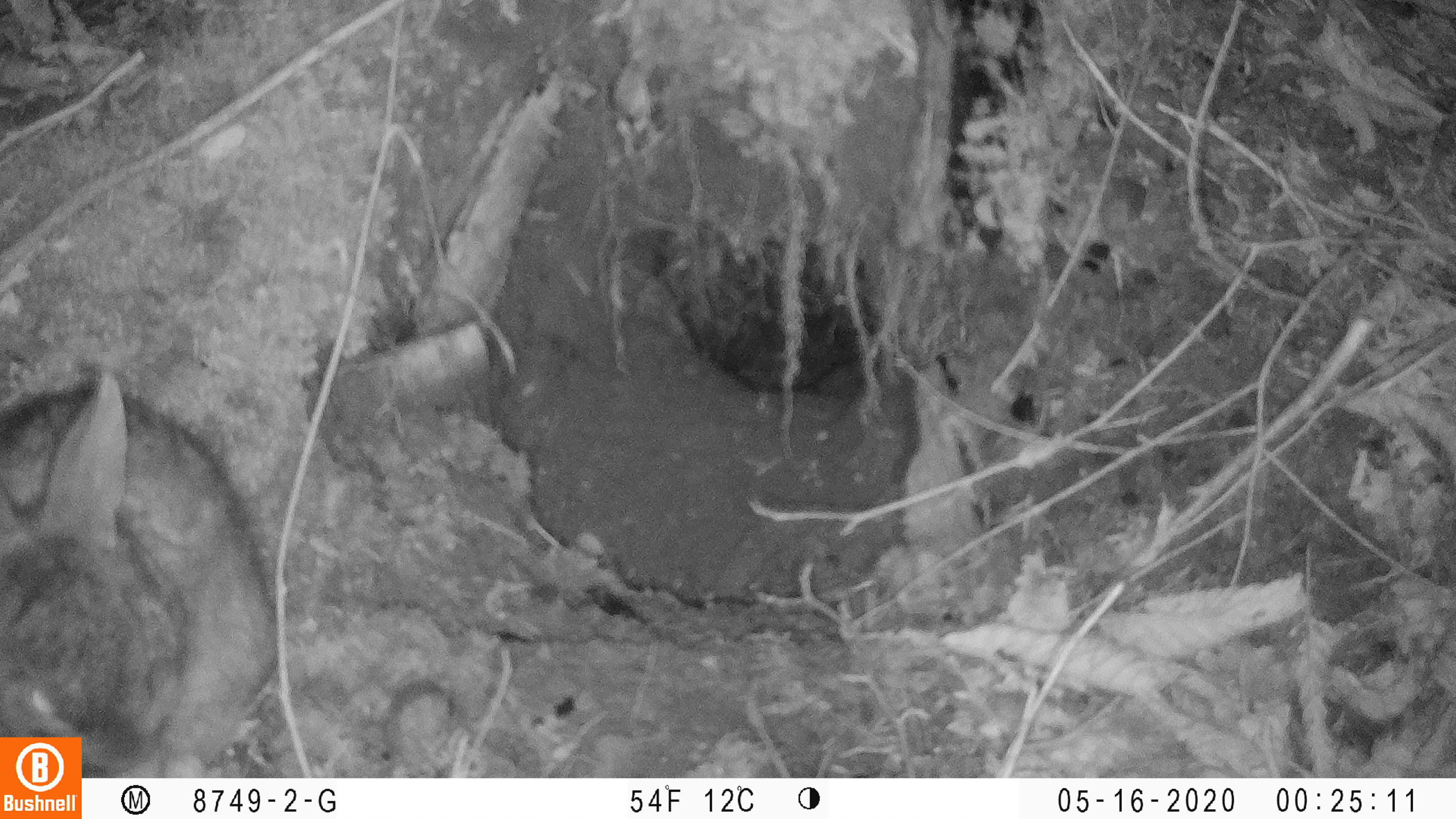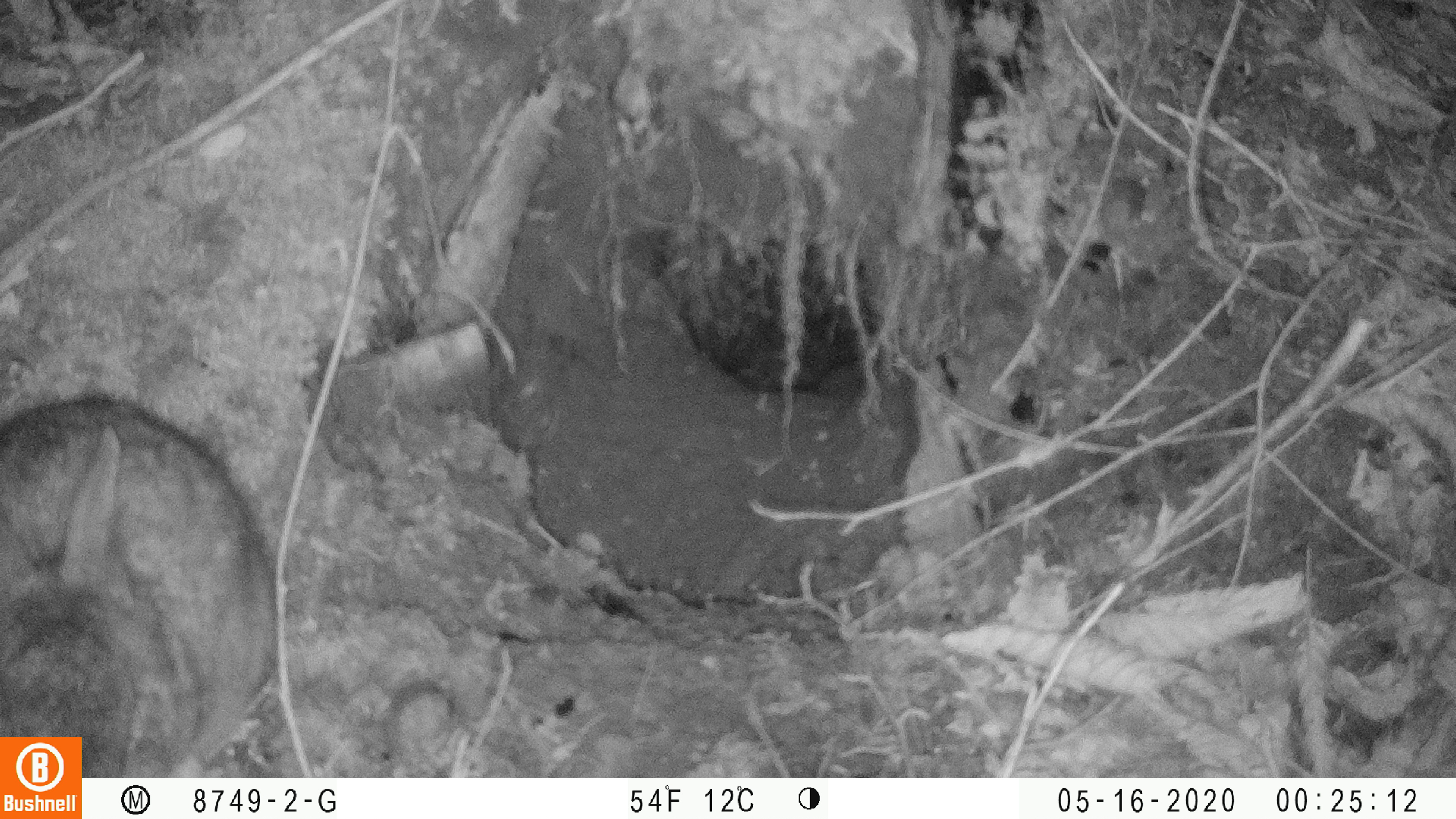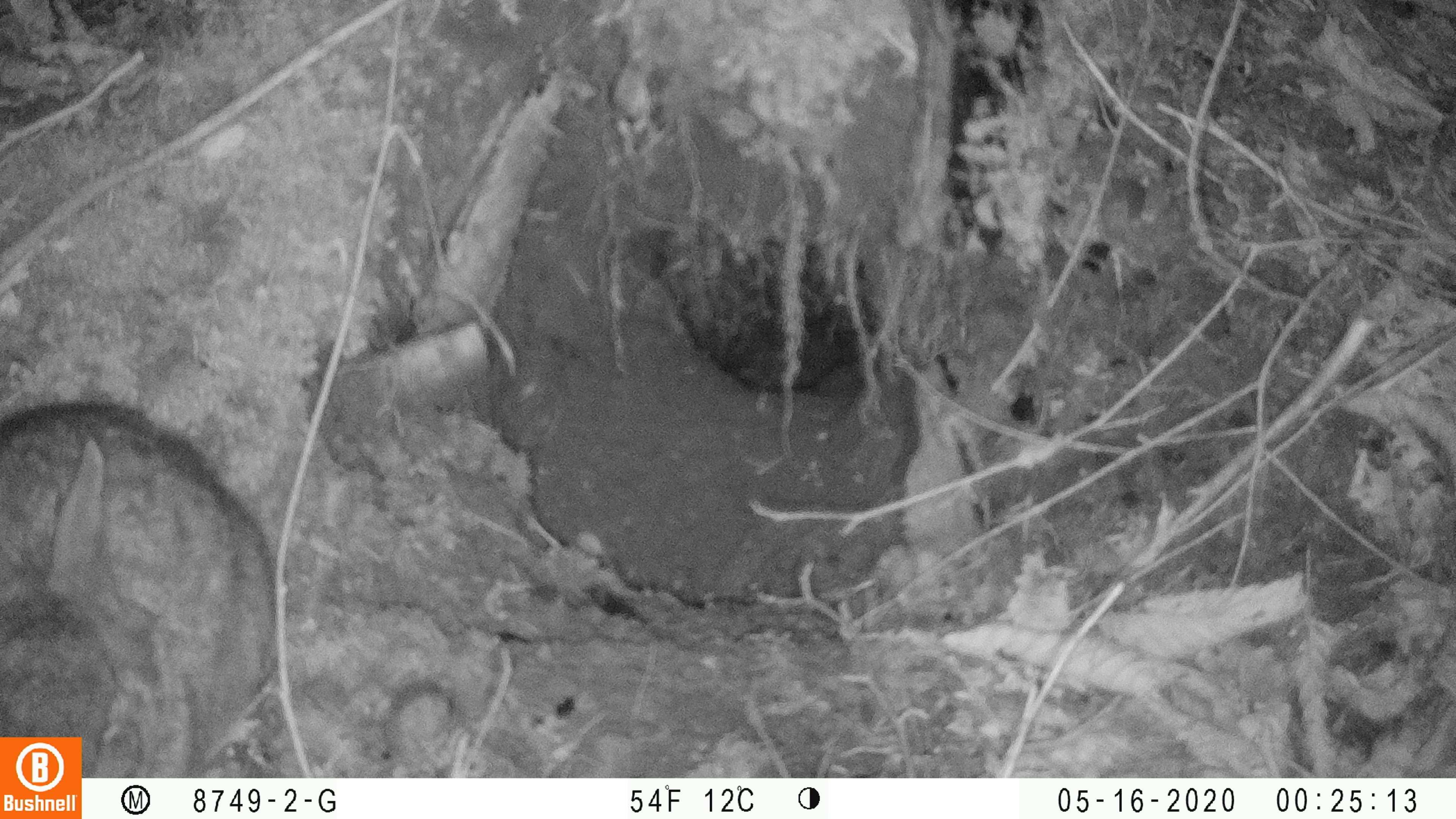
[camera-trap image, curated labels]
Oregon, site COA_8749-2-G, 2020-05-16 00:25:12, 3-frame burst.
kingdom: Animalia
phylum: Chordata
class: Mammalia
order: Lagomorpha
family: Leporidae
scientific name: Leporidae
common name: hares and rabbits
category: leporidae family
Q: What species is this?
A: Leporidae family (hares and rabbits) (Leporidae).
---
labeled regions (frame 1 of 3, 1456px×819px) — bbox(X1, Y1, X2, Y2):
leporidae family: bbox(1, 373, 271, 732)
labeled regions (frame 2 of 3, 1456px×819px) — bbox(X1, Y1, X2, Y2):
leporidae family: bbox(0, 388, 271, 730)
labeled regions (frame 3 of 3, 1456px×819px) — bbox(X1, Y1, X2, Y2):
leporidae family: bbox(2, 395, 275, 730)